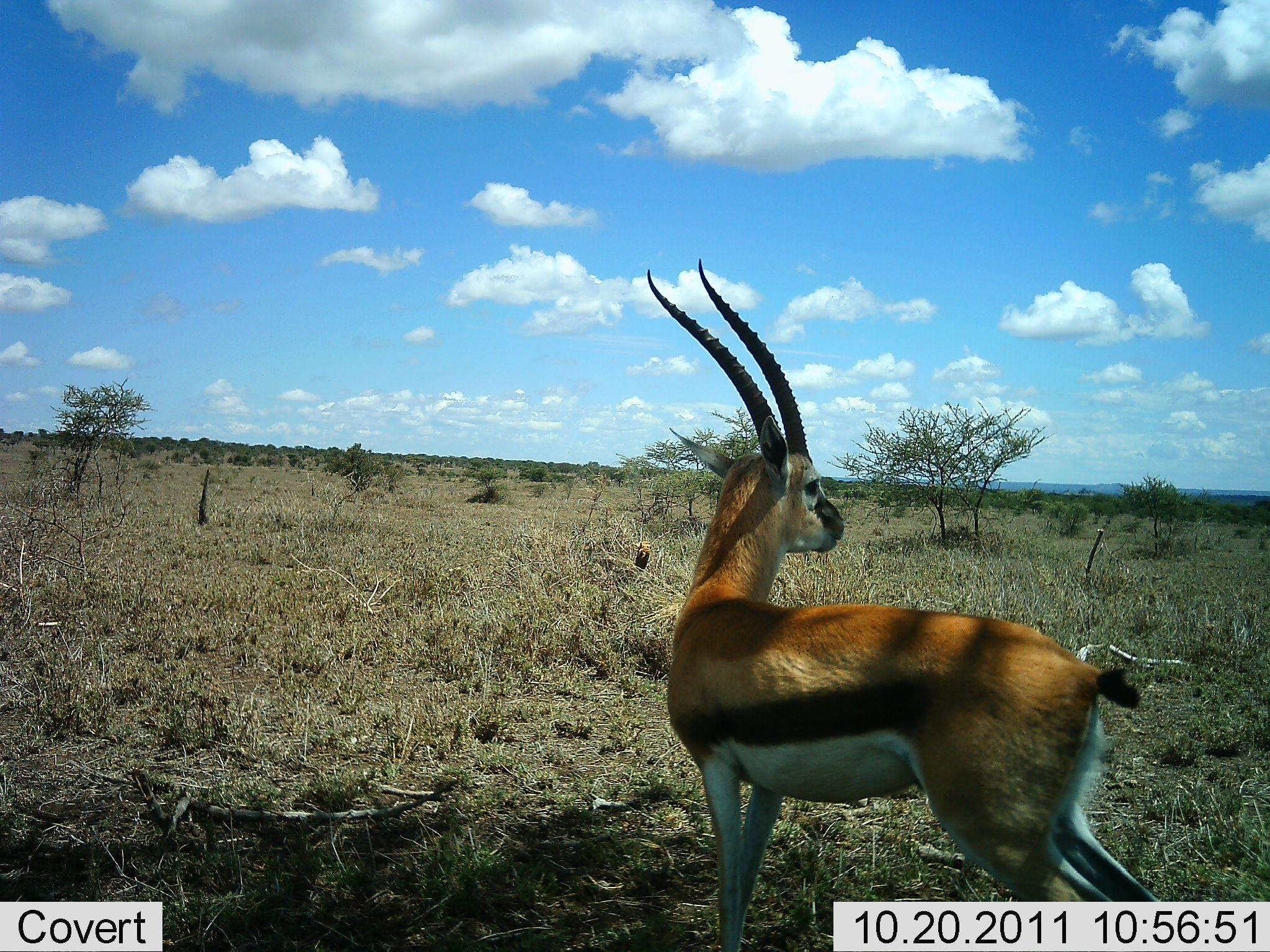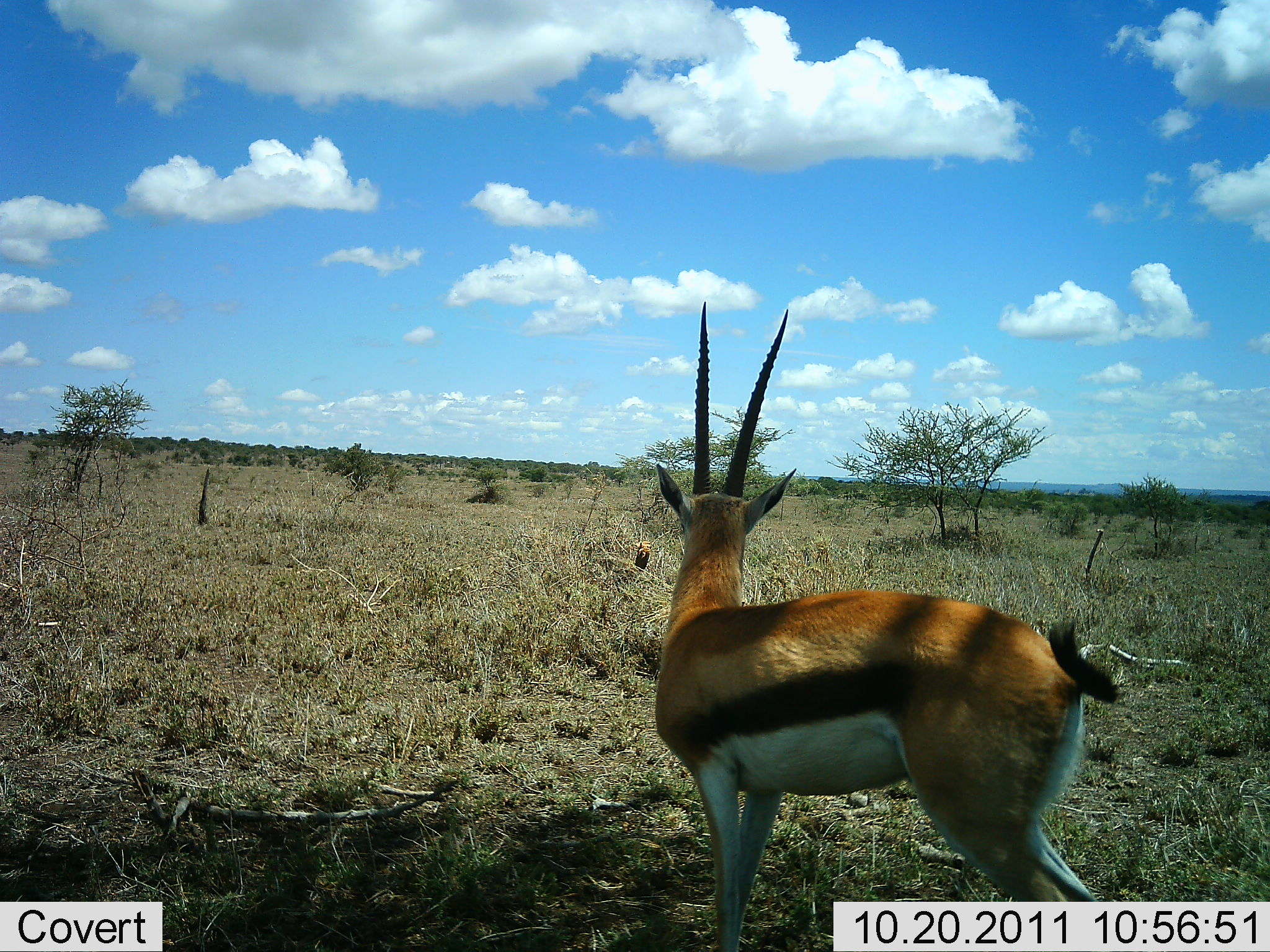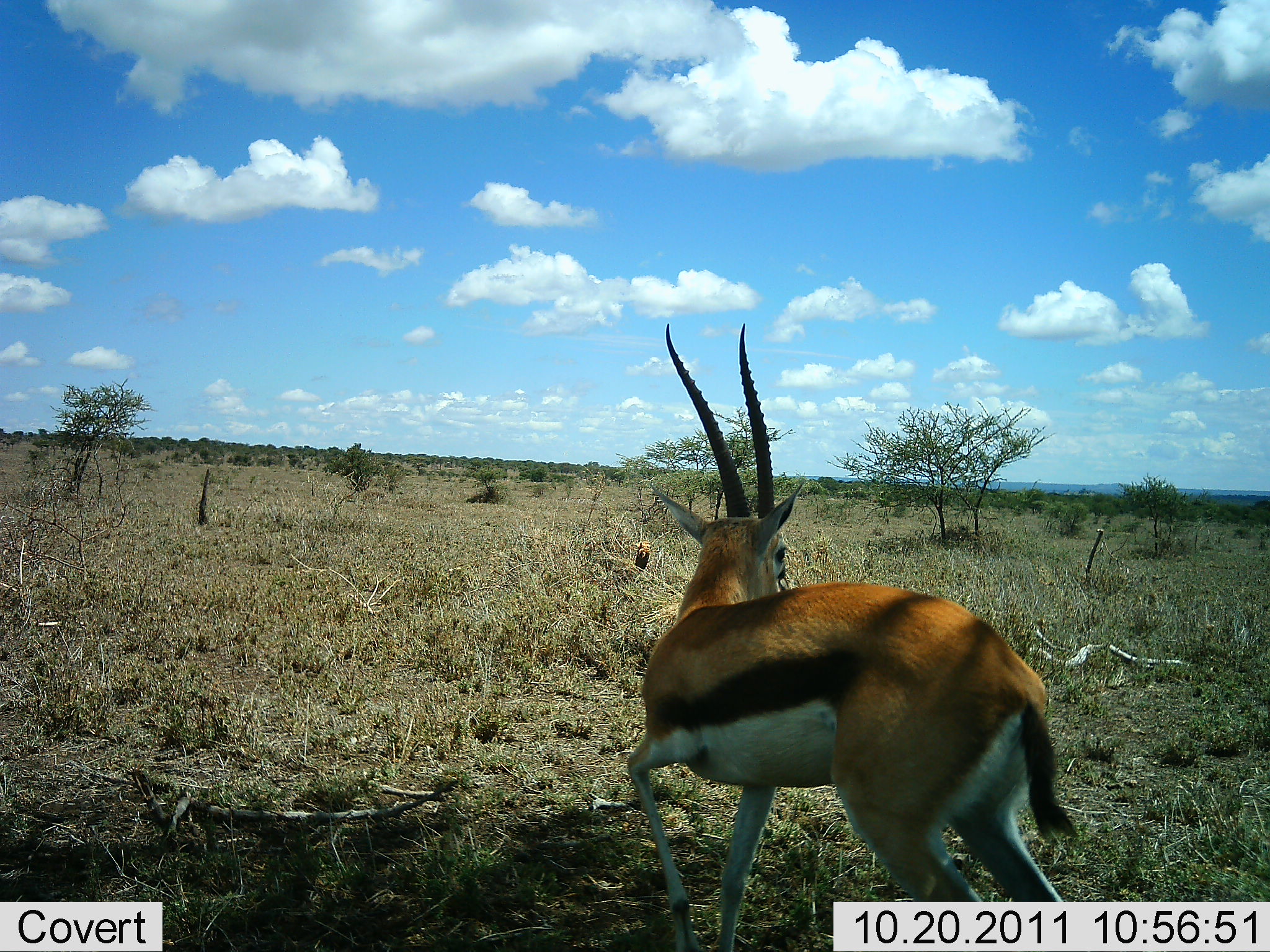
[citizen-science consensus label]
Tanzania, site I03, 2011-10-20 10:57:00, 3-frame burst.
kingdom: Animalia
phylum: Chordata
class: Mammalia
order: Artiodactyla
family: Bovidae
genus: Eudorcas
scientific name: Eudorcas thomsonii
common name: thomson's gazelle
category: gazellethomsons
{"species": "gazellethomsons (thomson's gazelle) (Eudorcas thomsonii)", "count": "1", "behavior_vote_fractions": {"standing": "55%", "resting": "0%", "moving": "45%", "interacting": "0%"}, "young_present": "0%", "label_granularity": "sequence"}